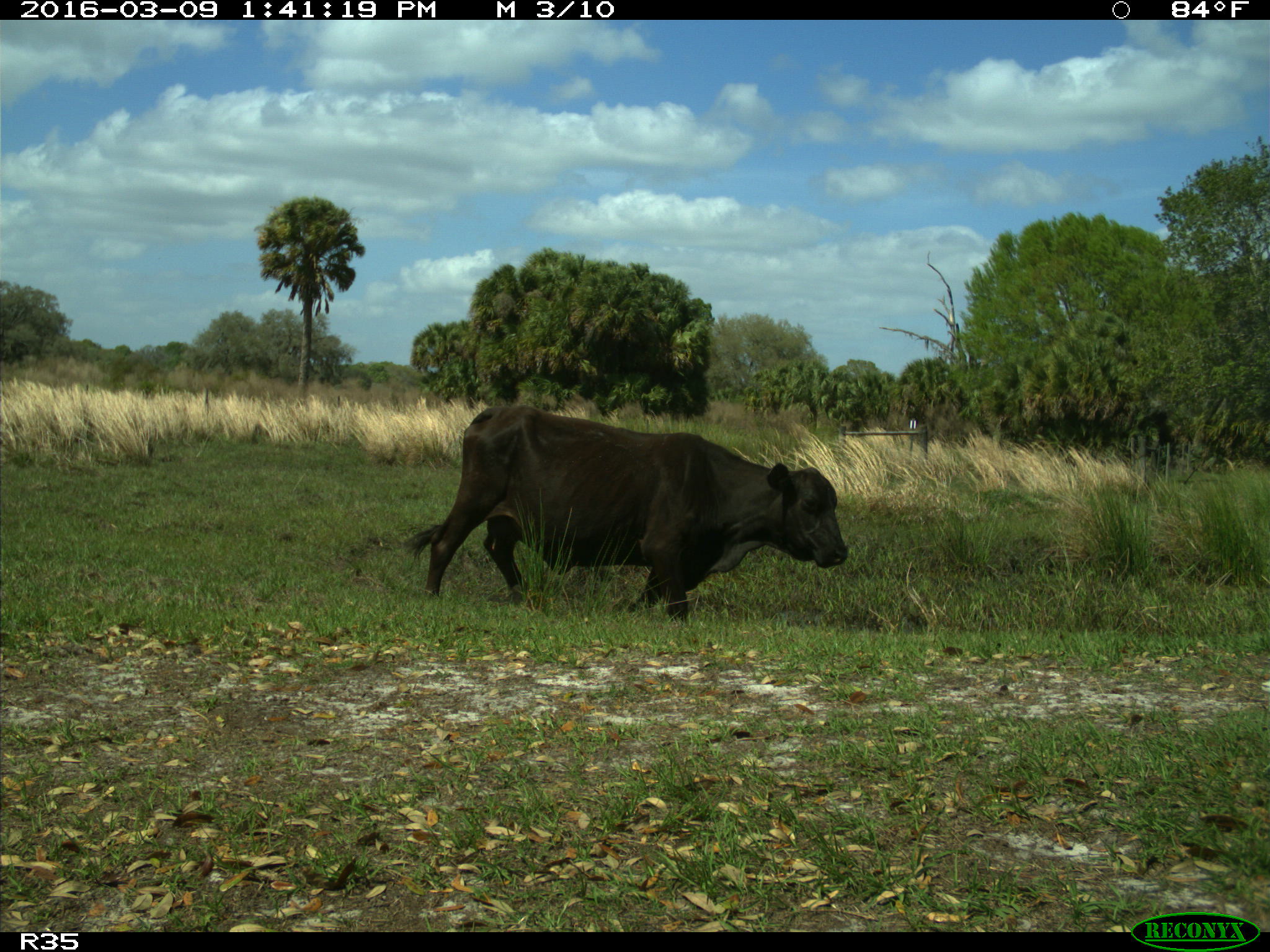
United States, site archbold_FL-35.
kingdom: Animalia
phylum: Chordata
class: Mammalia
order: Artiodactyla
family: Bovidae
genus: Bos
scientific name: Bos taurus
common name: domestic cow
Bos taurus (domestic cow).